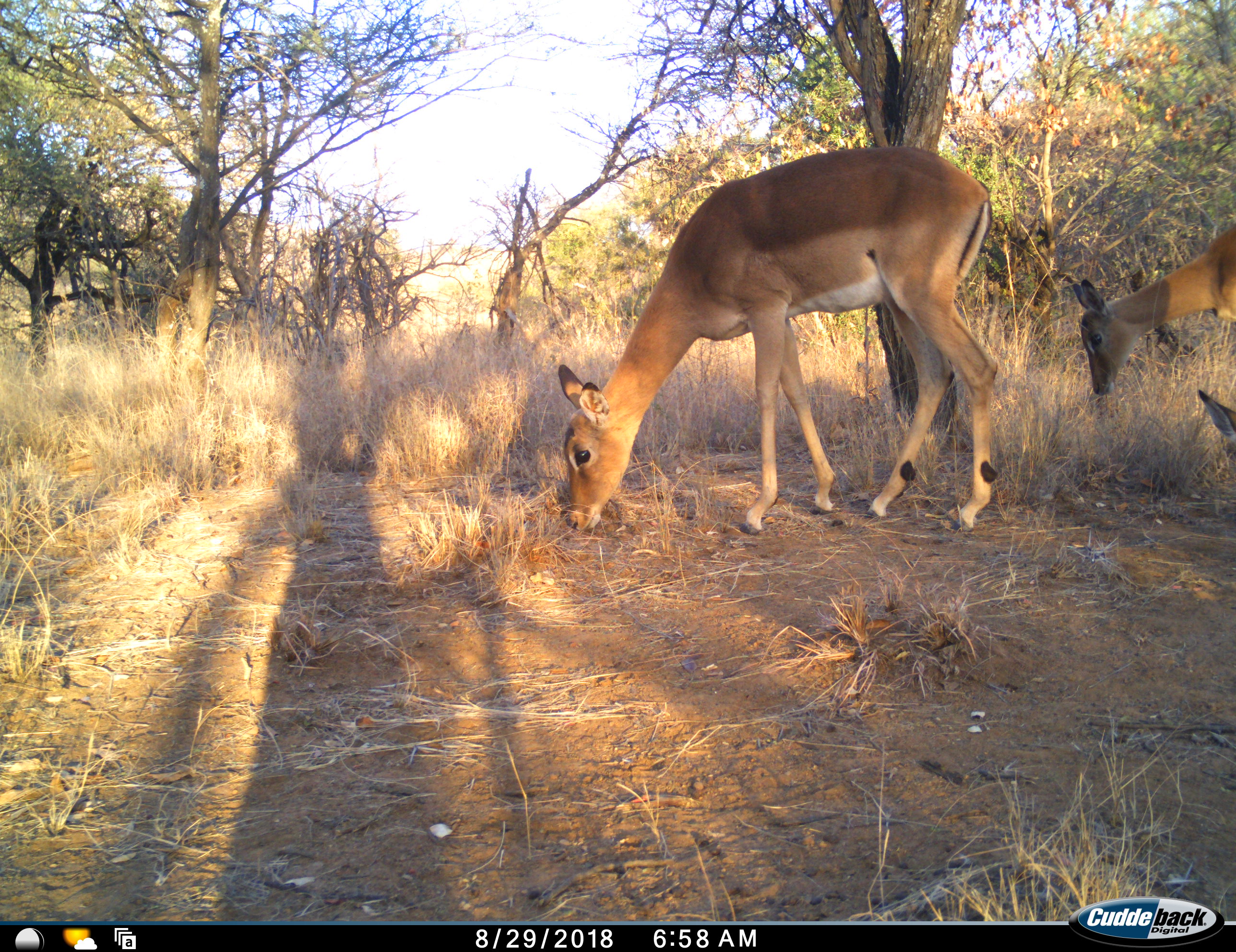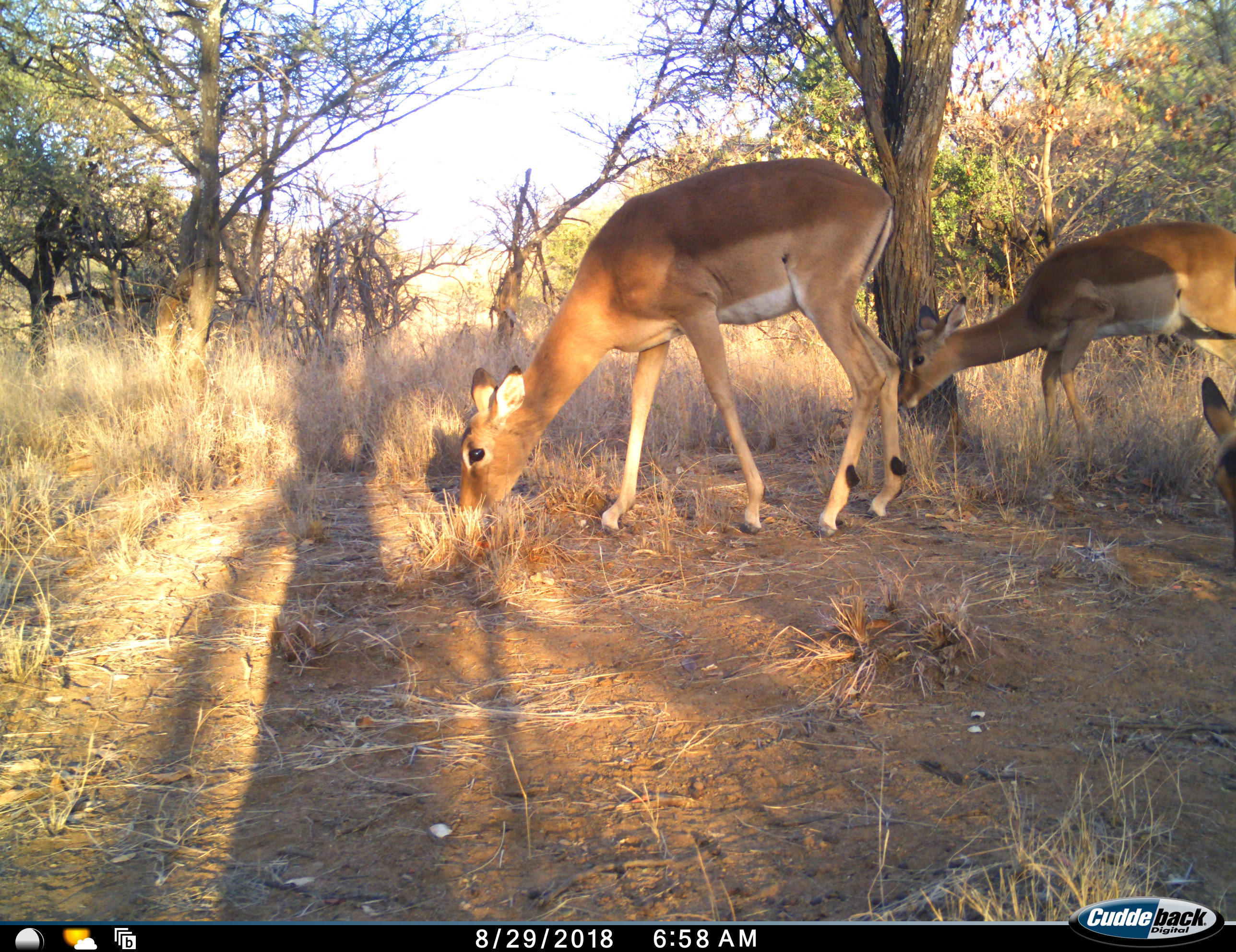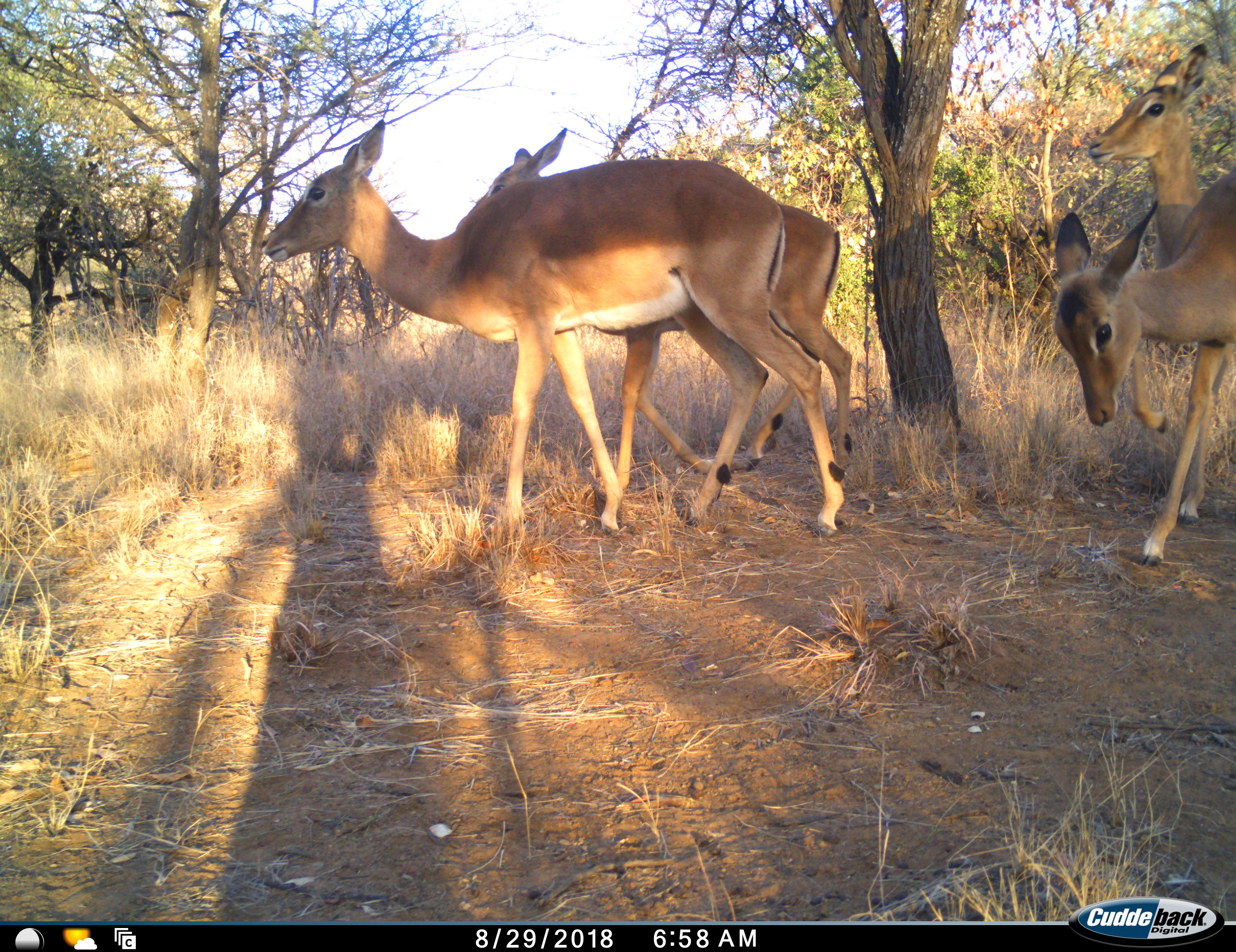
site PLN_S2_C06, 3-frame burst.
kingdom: Animalia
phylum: Chordata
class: Mammalia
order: Artiodactyla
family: Bovidae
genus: Aepyceros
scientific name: Aepyceros melampus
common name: impala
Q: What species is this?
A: Impala (Aepyceros melampus).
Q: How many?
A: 4.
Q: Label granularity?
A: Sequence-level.